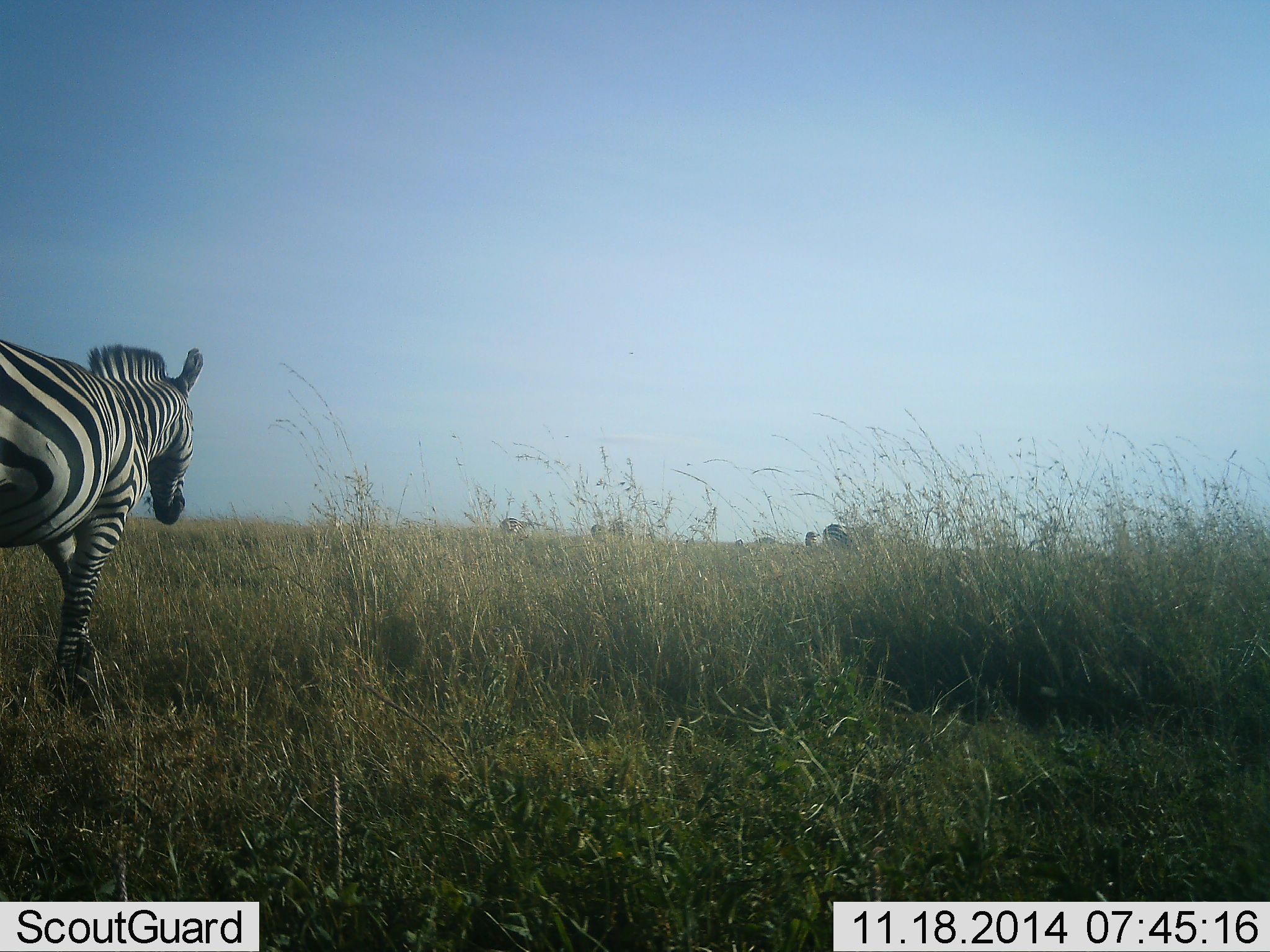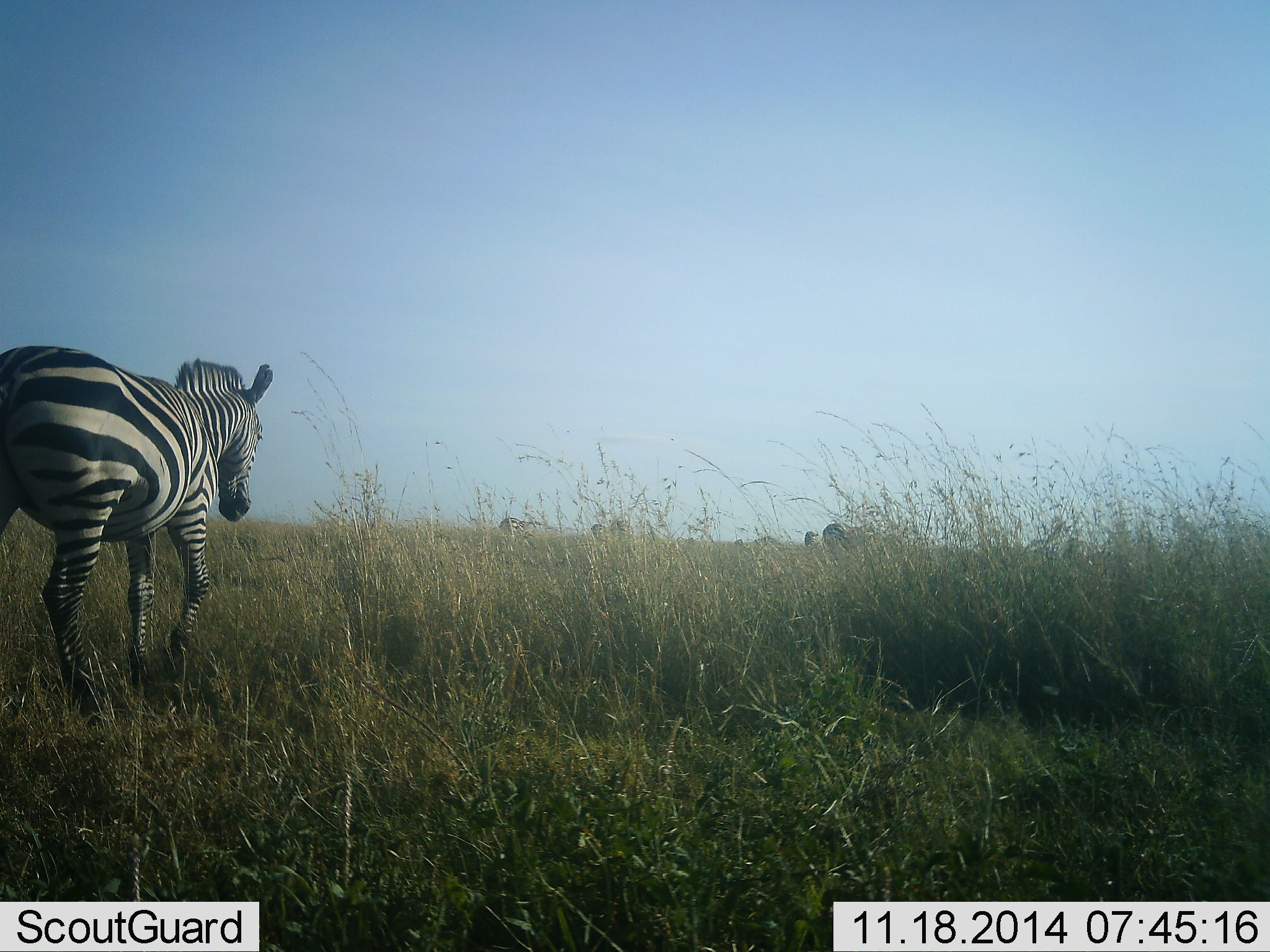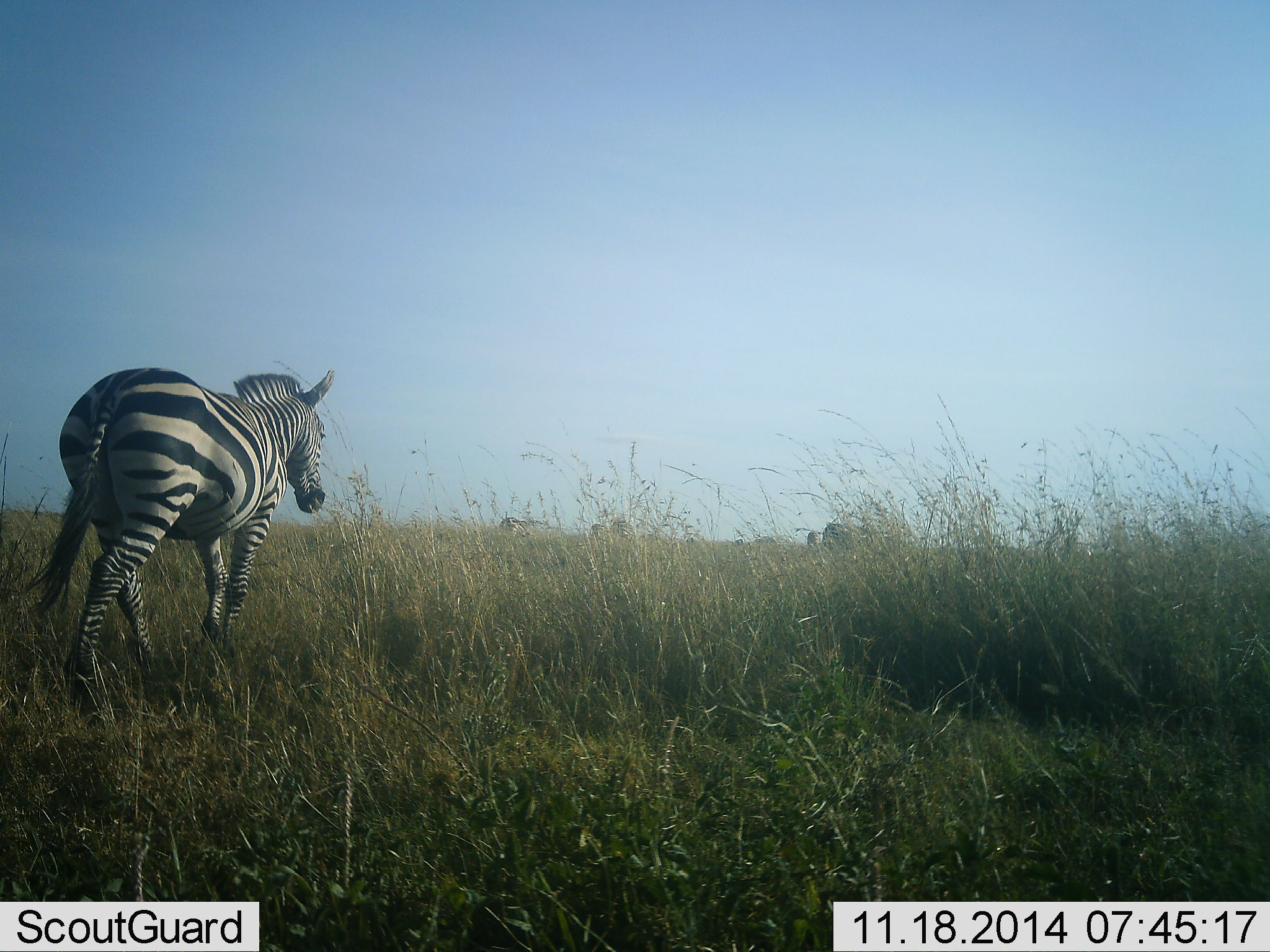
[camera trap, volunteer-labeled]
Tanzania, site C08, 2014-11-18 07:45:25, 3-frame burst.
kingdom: Animalia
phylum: Chordata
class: Mammalia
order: Perissodactyla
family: Equidae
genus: Equus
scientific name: Equus quagga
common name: plains zebra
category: zebra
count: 1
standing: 10%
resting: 0%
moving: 100%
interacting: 0%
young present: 0%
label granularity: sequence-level